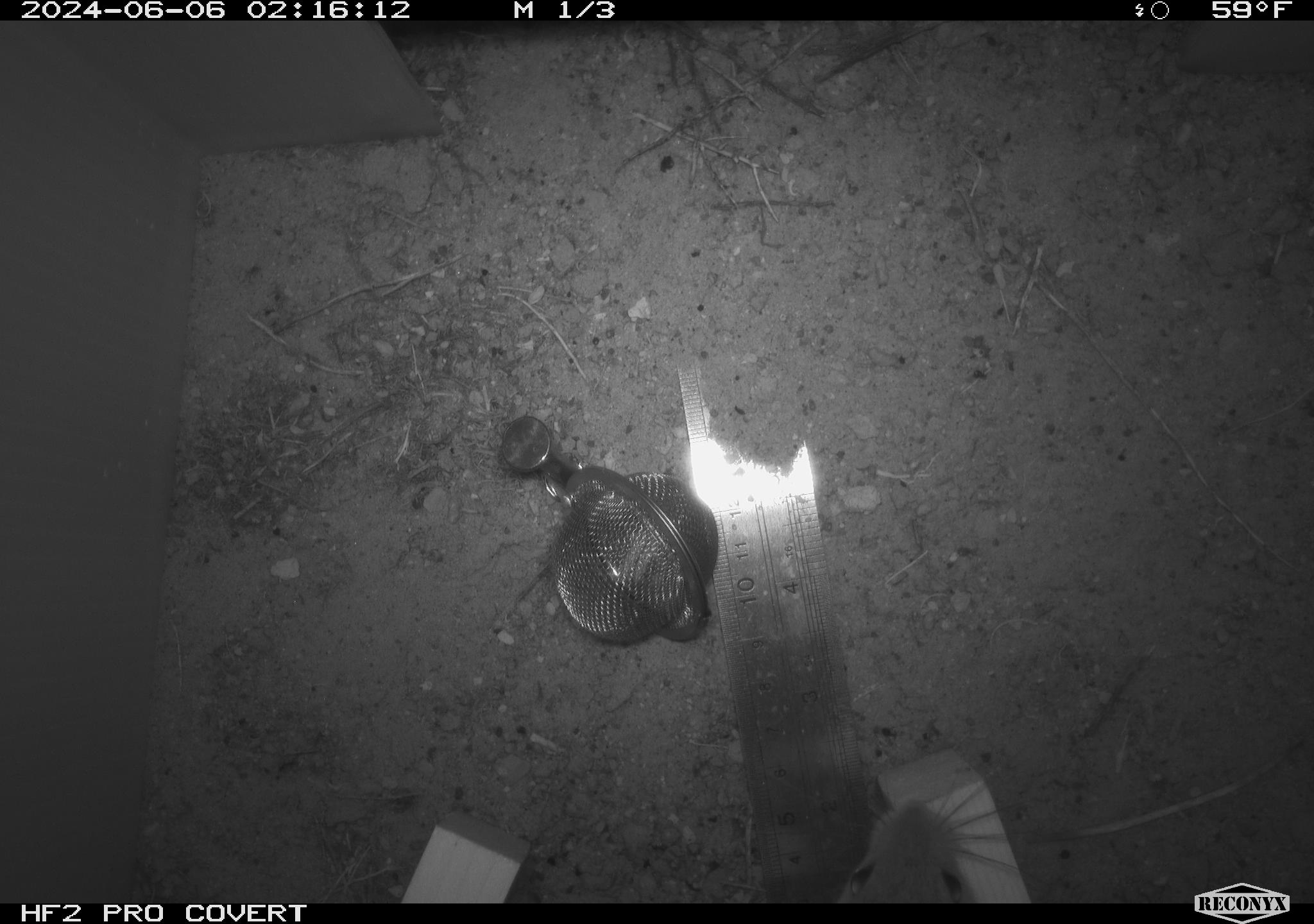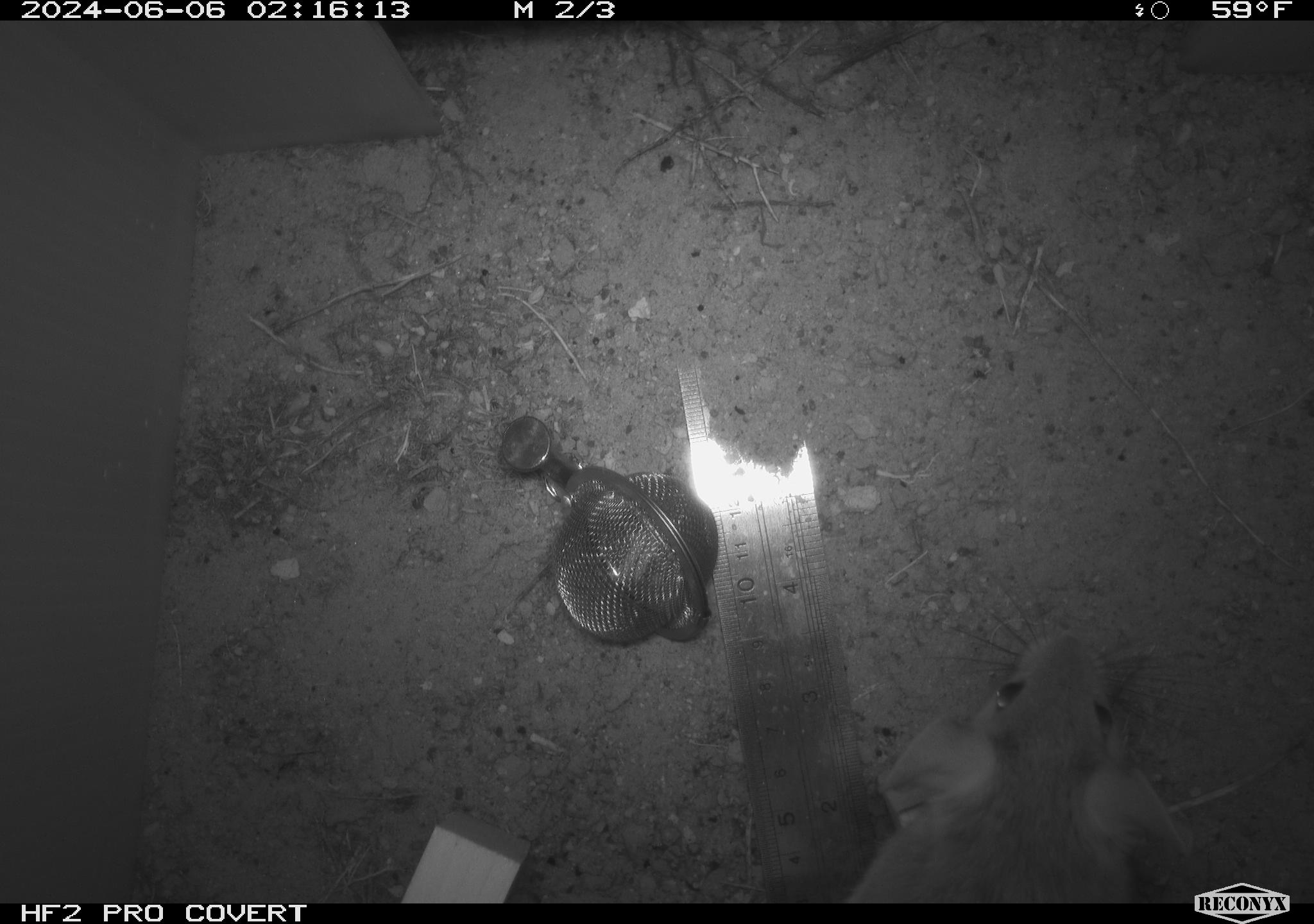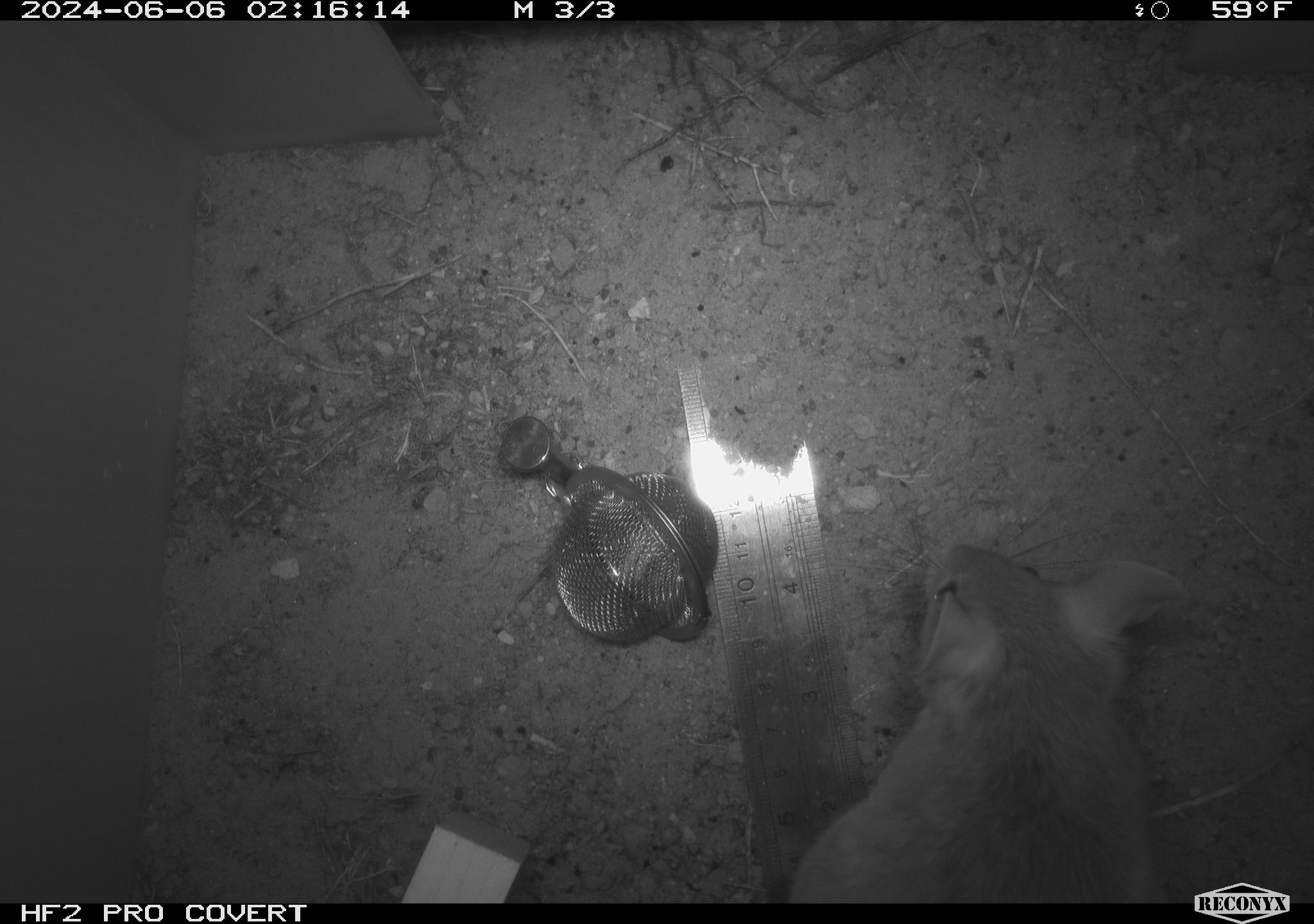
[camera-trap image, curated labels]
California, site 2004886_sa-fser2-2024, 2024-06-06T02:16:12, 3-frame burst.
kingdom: Animalia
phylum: Chordata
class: Mammalia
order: Rodentia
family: Cricetidae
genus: Neotoma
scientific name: Neotoma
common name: pack rat or woodrat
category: neotoma species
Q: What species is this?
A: Neotoma species (pack rat or woodrat) (Neotoma).